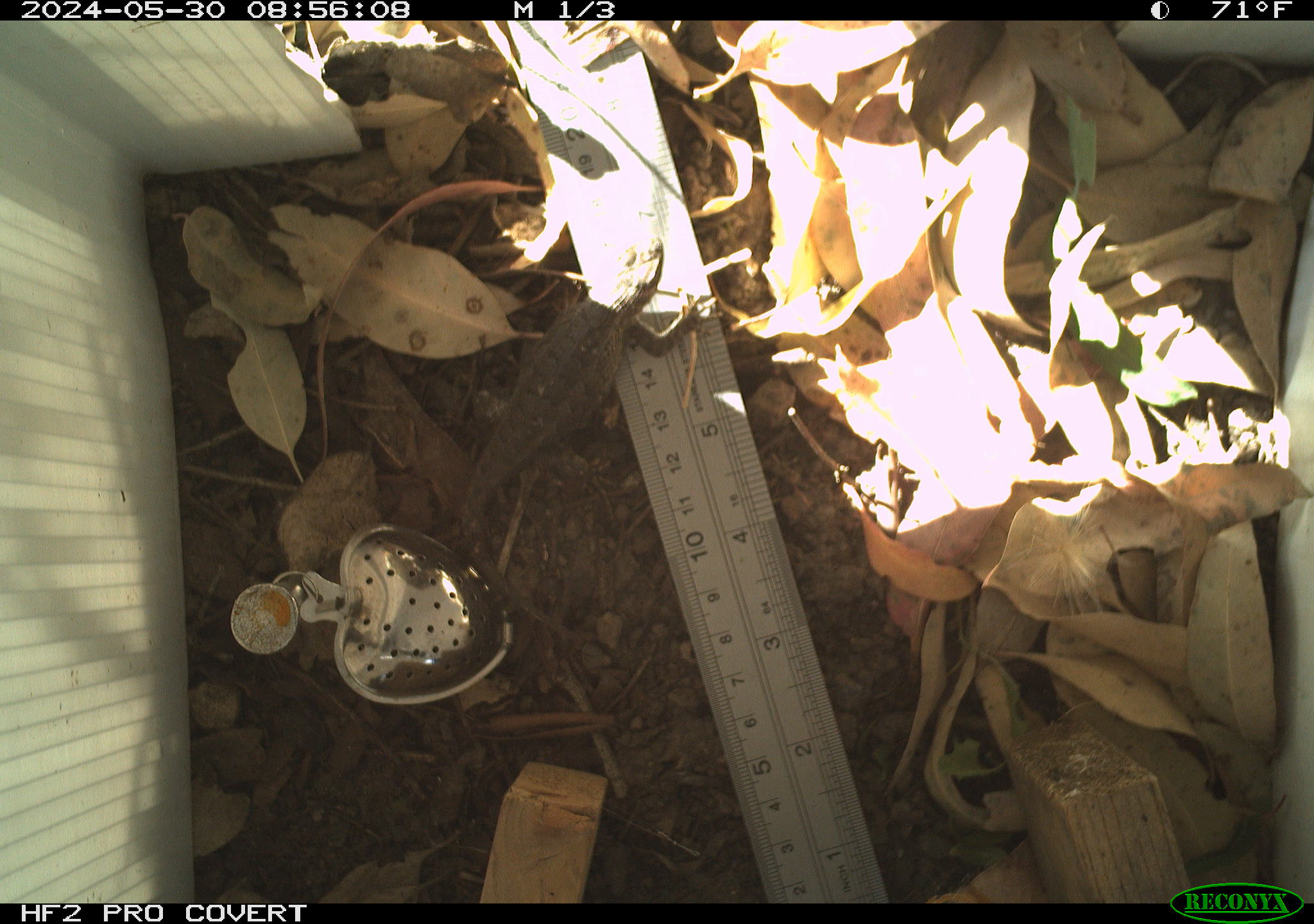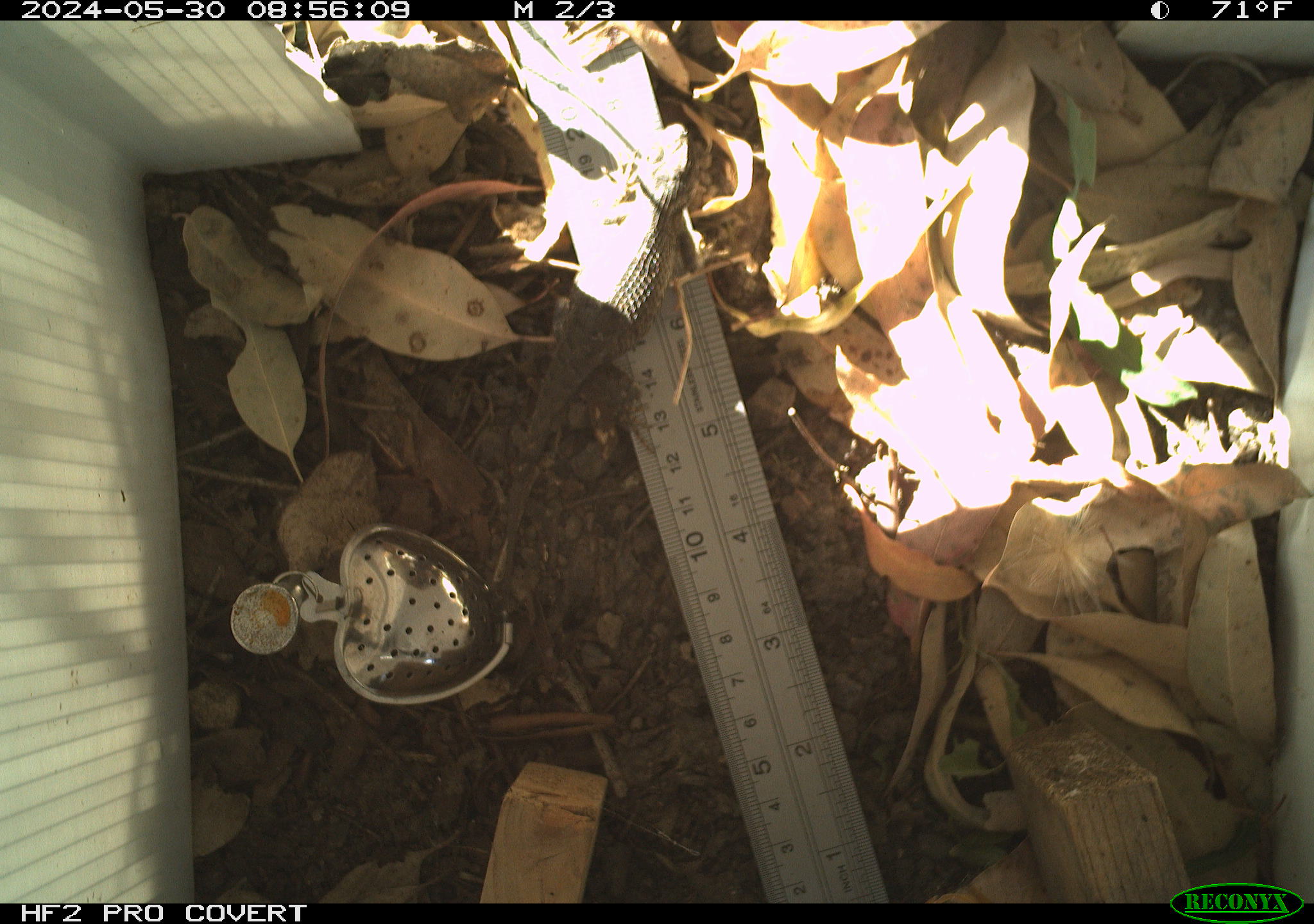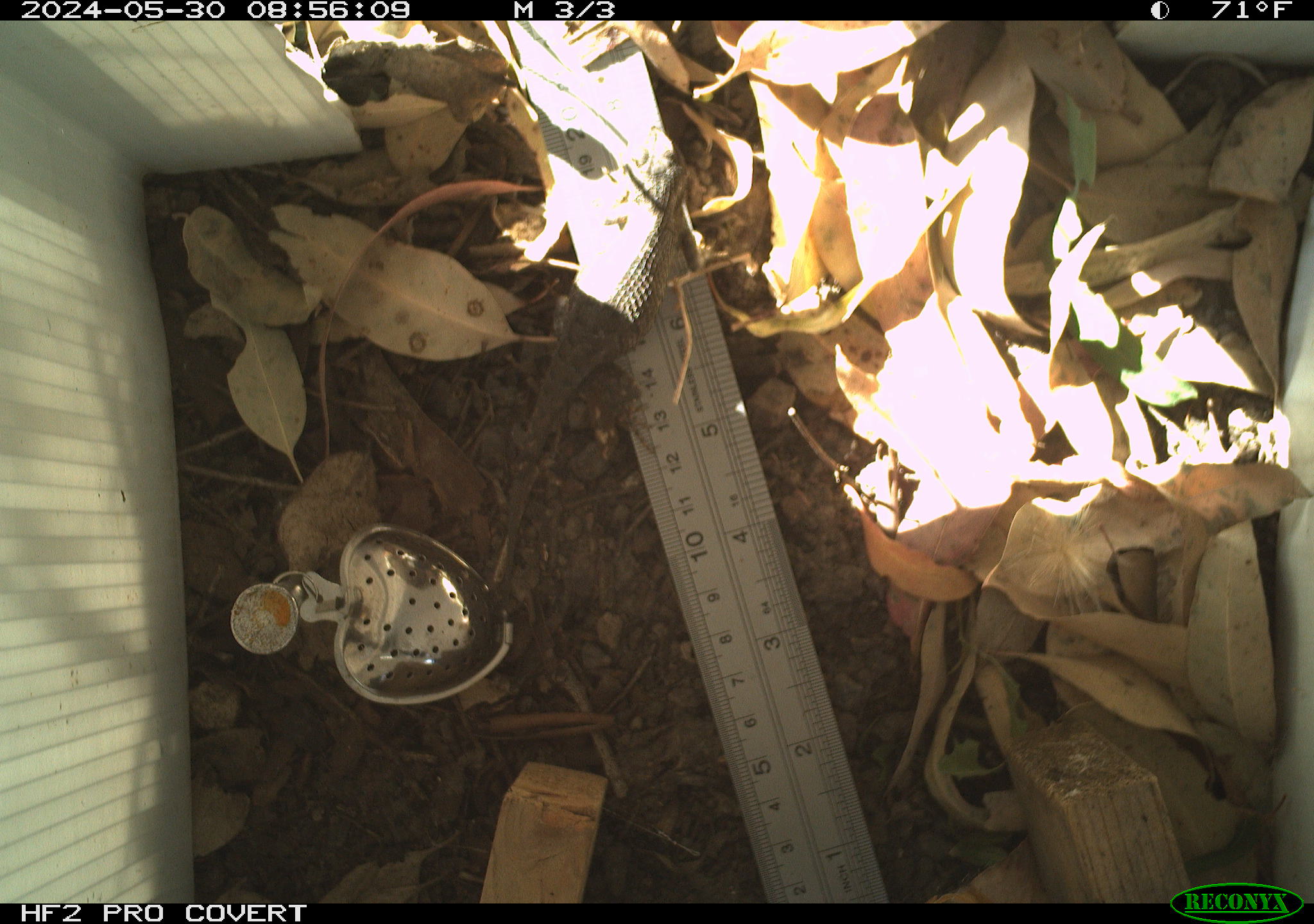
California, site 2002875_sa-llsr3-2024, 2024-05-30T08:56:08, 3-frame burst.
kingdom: Animalia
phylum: Chordata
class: Reptilia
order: Squamata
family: Phrynosomatidae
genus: Sceloporus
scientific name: Sceloporus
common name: spiny lizards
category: sceloporus species